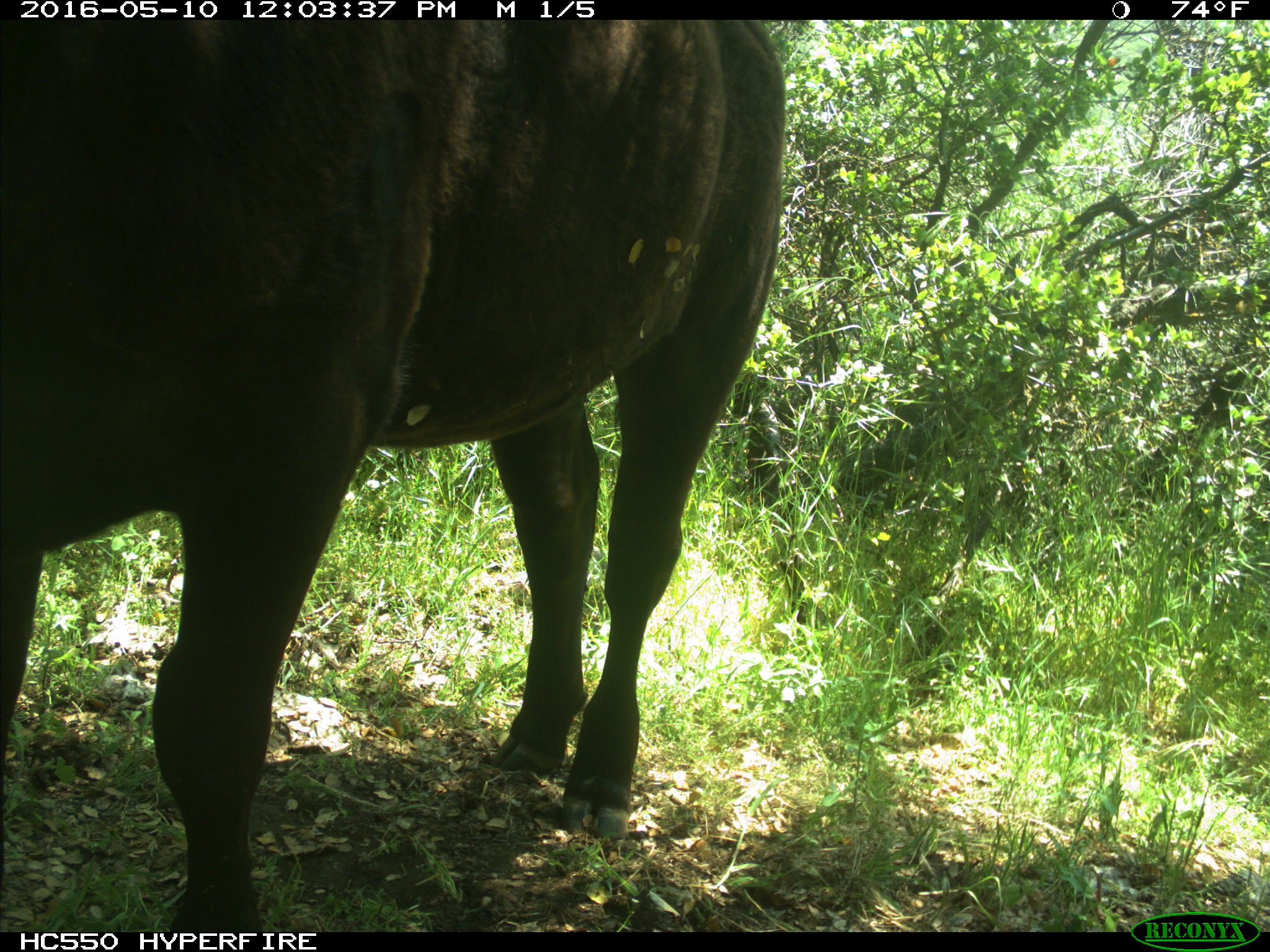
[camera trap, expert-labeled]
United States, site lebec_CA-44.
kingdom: Animalia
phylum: Chordata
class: Mammalia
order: Artiodactyla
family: Bovidae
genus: Bos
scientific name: Bos taurus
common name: domestic cow